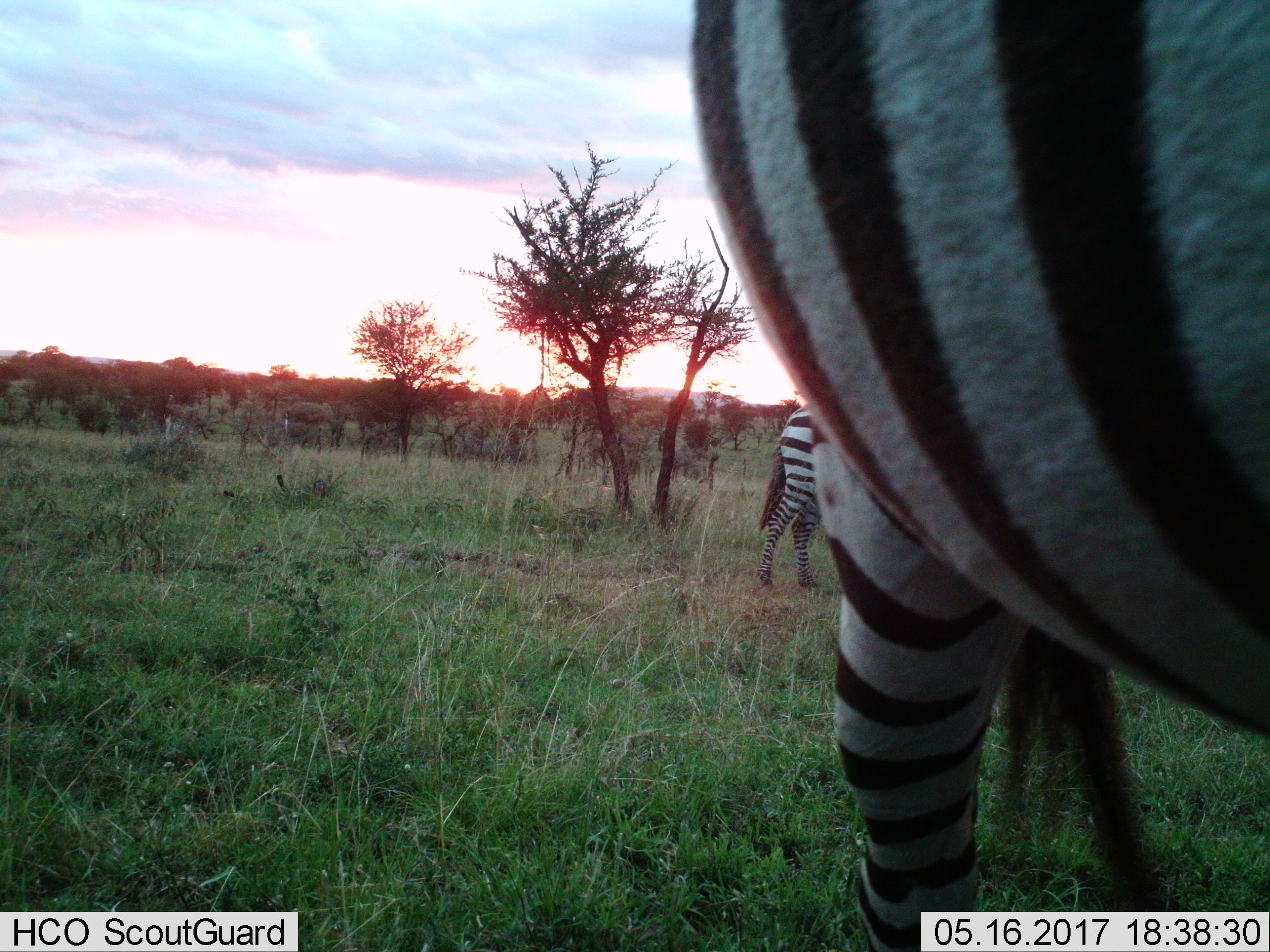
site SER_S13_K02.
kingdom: Animalia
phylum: Chordata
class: Mammalia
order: Perissodactyla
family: Equidae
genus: Equus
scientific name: Equus quagga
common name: plains zebra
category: zebraplains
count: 2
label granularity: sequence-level